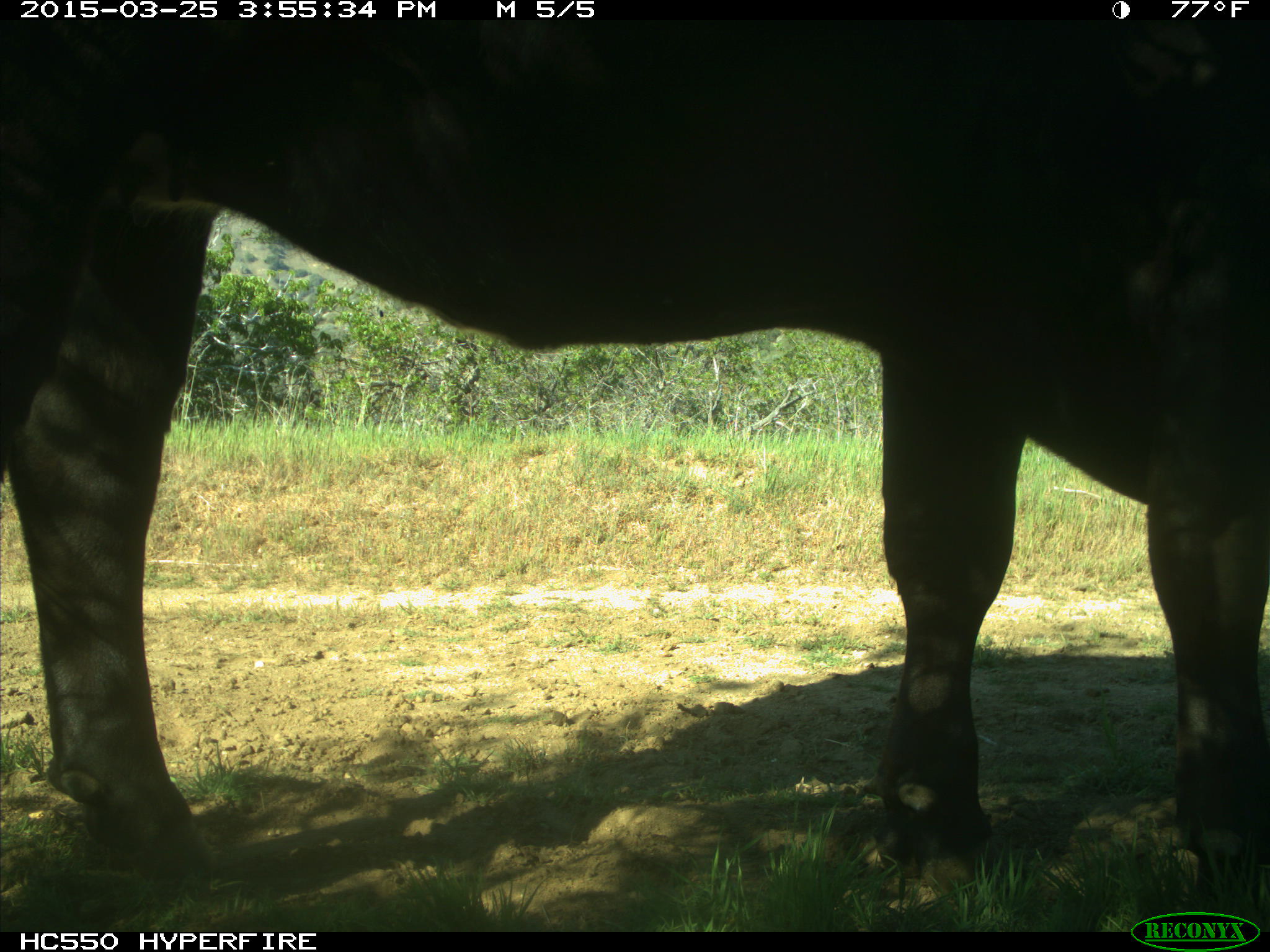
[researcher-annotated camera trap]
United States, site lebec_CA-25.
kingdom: Animalia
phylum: Chordata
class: Mammalia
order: Artiodactyla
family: Bovidae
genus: Bos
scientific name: Bos taurus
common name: domestic cow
Bos taurus (domestic cow).